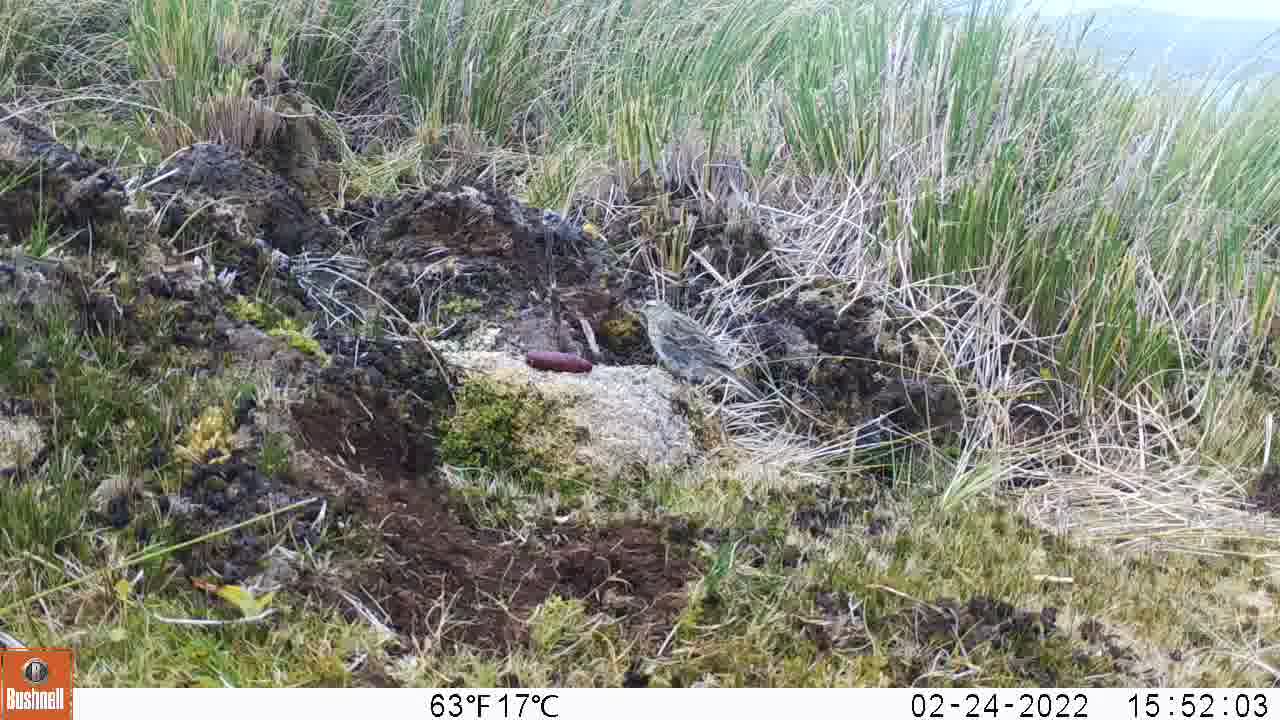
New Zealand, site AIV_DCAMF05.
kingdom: Animalia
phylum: Chordata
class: Aves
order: Passeriformes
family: Motacillidae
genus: Anthus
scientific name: Anthus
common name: pipit